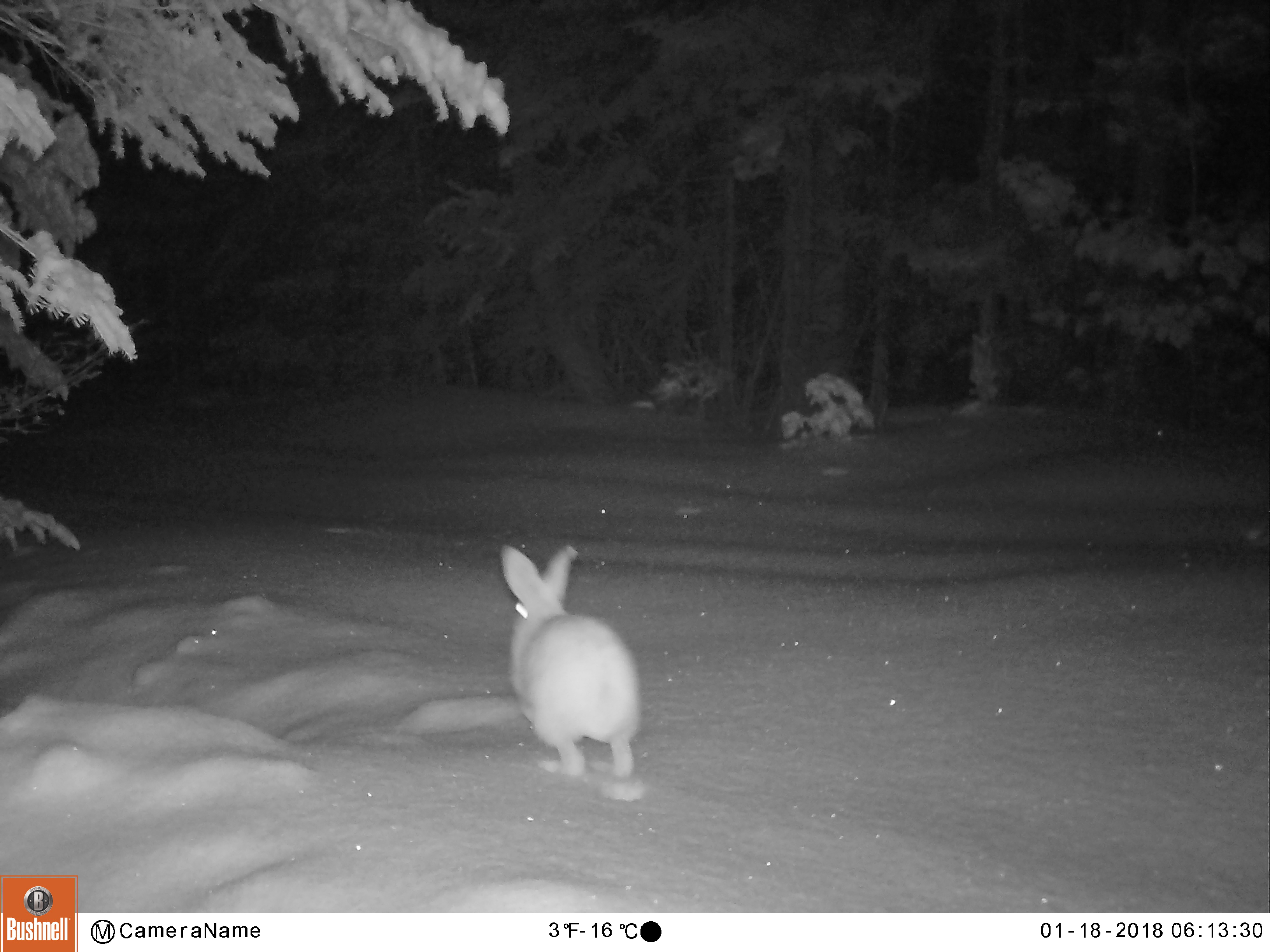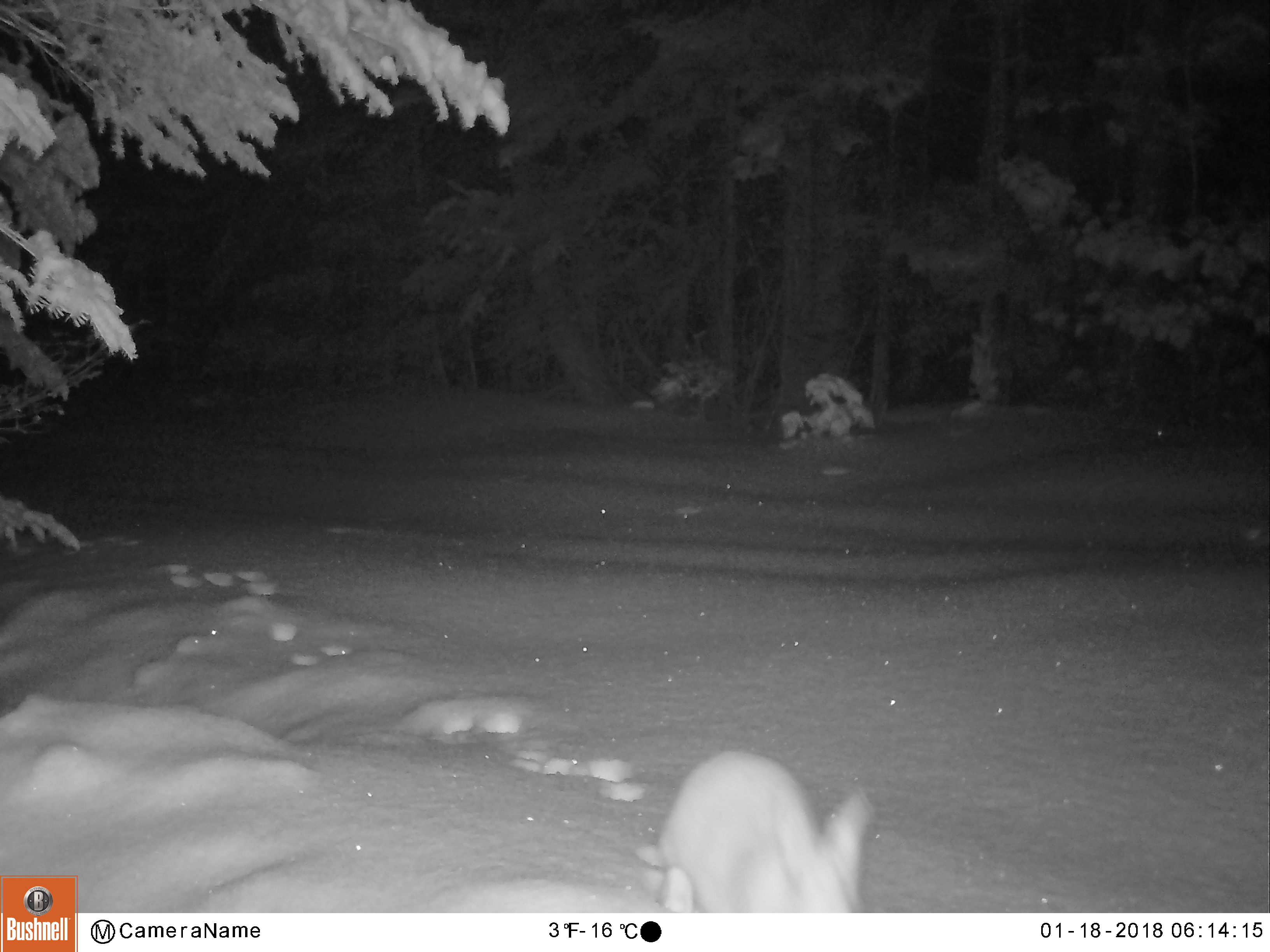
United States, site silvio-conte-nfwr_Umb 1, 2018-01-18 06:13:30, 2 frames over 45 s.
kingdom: Animalia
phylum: Chordata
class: Mammalia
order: Lagomorpha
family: Leporidae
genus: Lepus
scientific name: Lepus americanus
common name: snowshoe hare